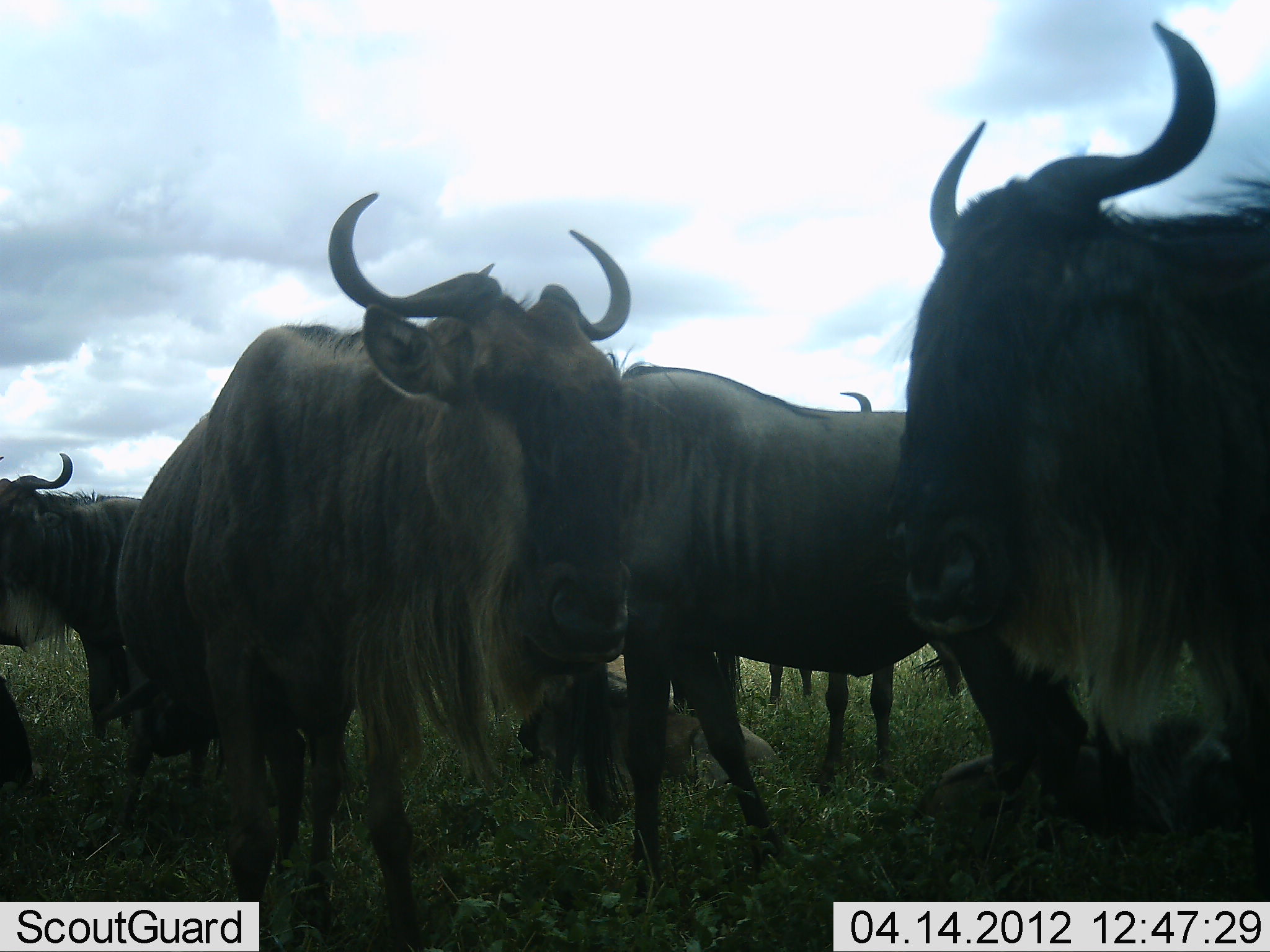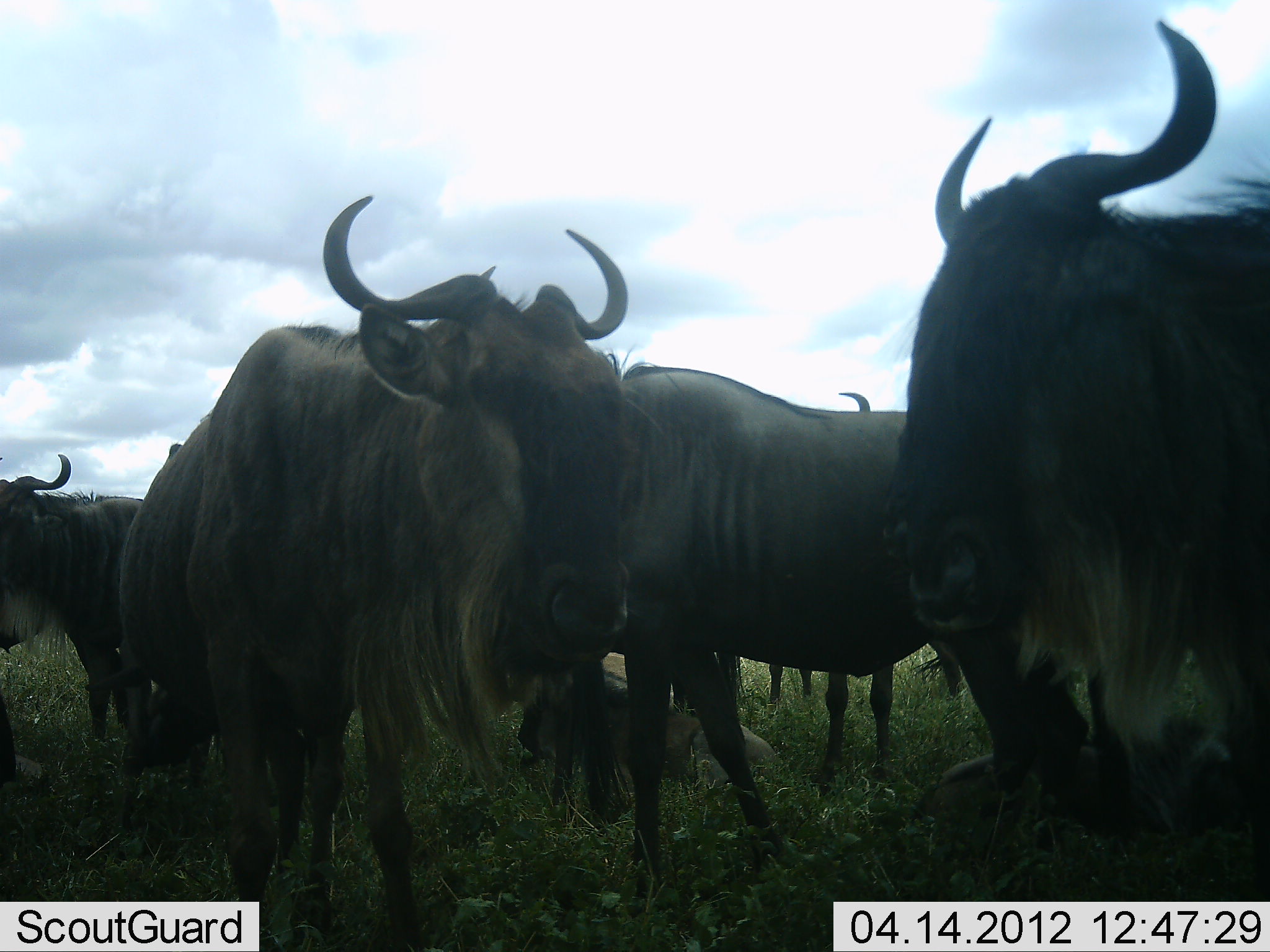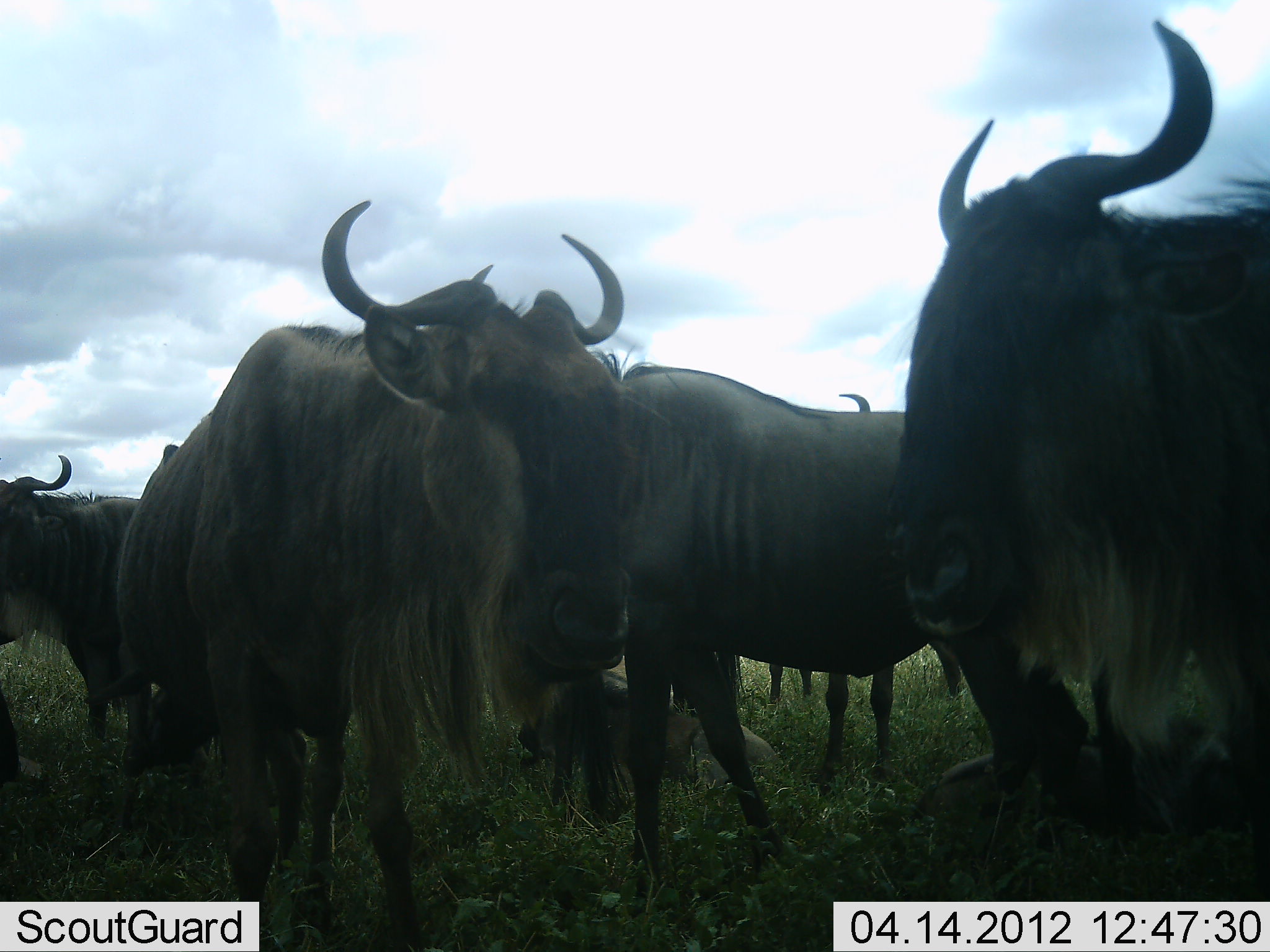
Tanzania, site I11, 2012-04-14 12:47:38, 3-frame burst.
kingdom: Animalia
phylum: Chordata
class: Mammalia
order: Artiodactyla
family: Bovidae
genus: Connochaetes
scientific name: Connochaetes taurinus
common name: blue wildebeest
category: wildebeest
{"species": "wildebeest (blue wildebeest) (Connochaetes taurinus)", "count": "7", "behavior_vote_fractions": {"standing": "77%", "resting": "55%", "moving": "5%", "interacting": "9%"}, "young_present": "18%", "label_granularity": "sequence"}